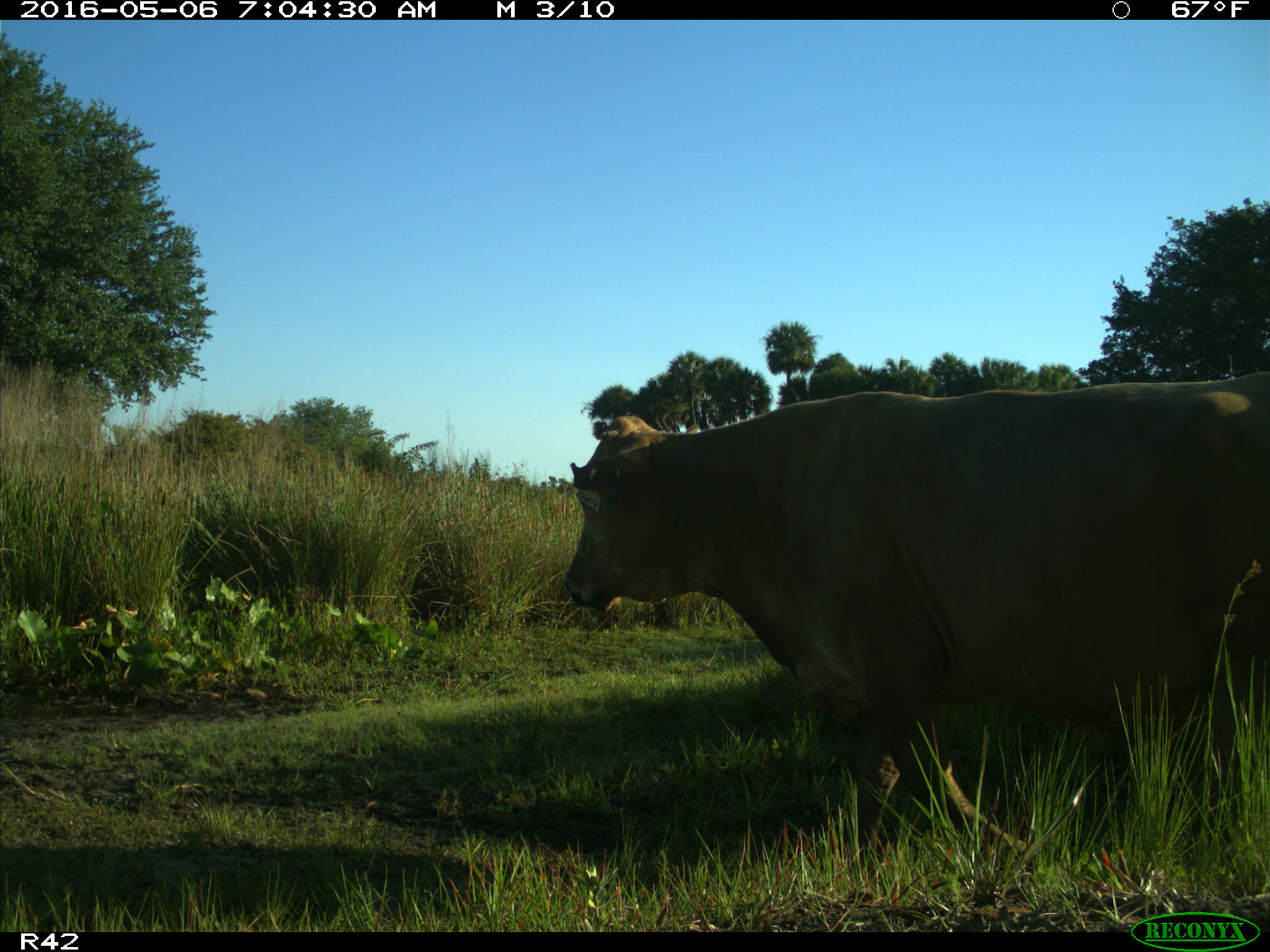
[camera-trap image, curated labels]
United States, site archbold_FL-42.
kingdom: Animalia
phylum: Chordata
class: Mammalia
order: Artiodactyla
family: Bovidae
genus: Bos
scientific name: Bos taurus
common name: domestic cow